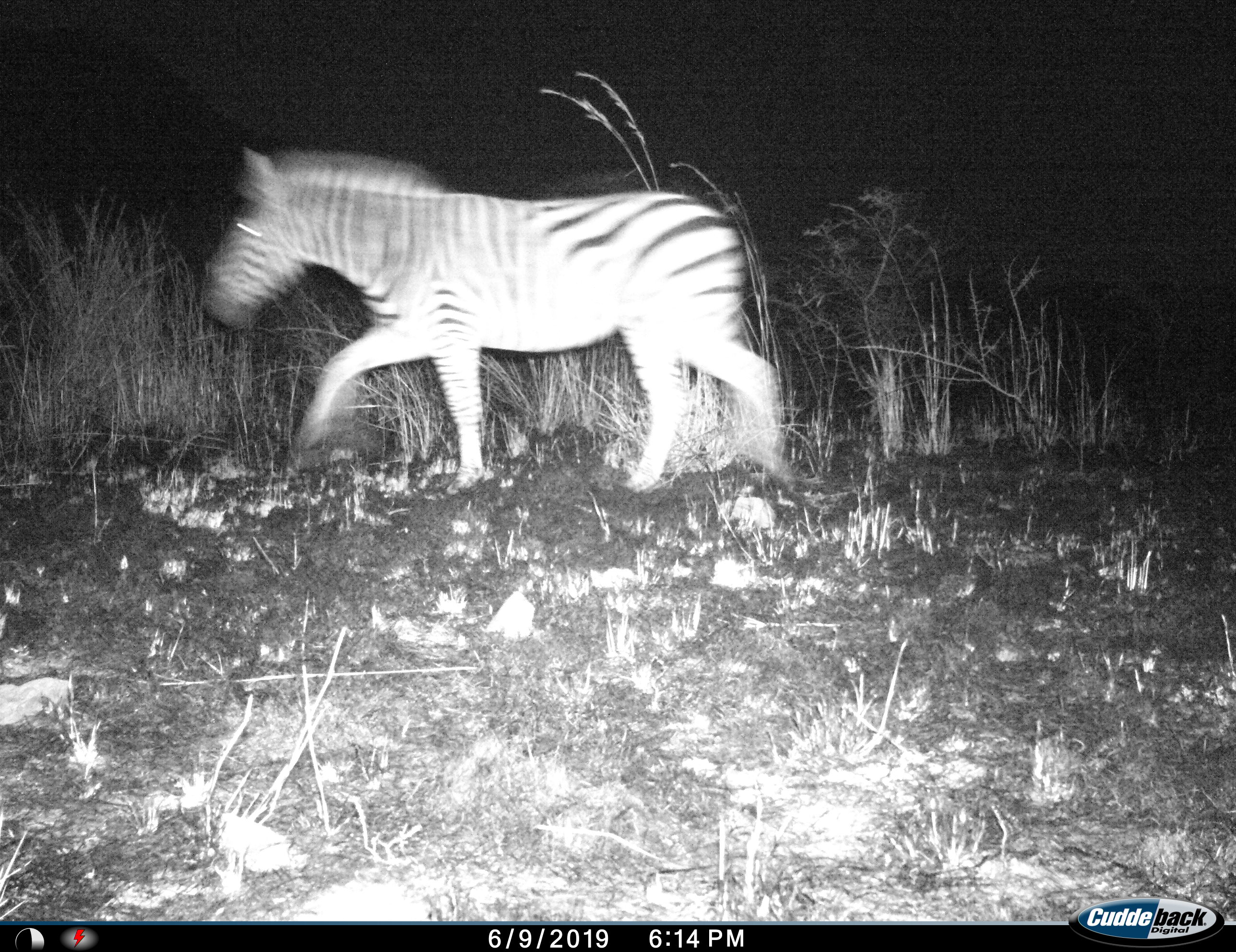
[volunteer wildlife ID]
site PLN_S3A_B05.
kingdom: Animalia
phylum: Chordata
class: Mammalia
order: Perissodactyla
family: Equidae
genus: Equus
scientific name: Equus quagga burchellii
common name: burchell's zebra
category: zebraburchells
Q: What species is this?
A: Zebraburchells (burchell's zebra) (Equus quagga burchellii).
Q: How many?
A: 1.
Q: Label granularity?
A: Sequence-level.